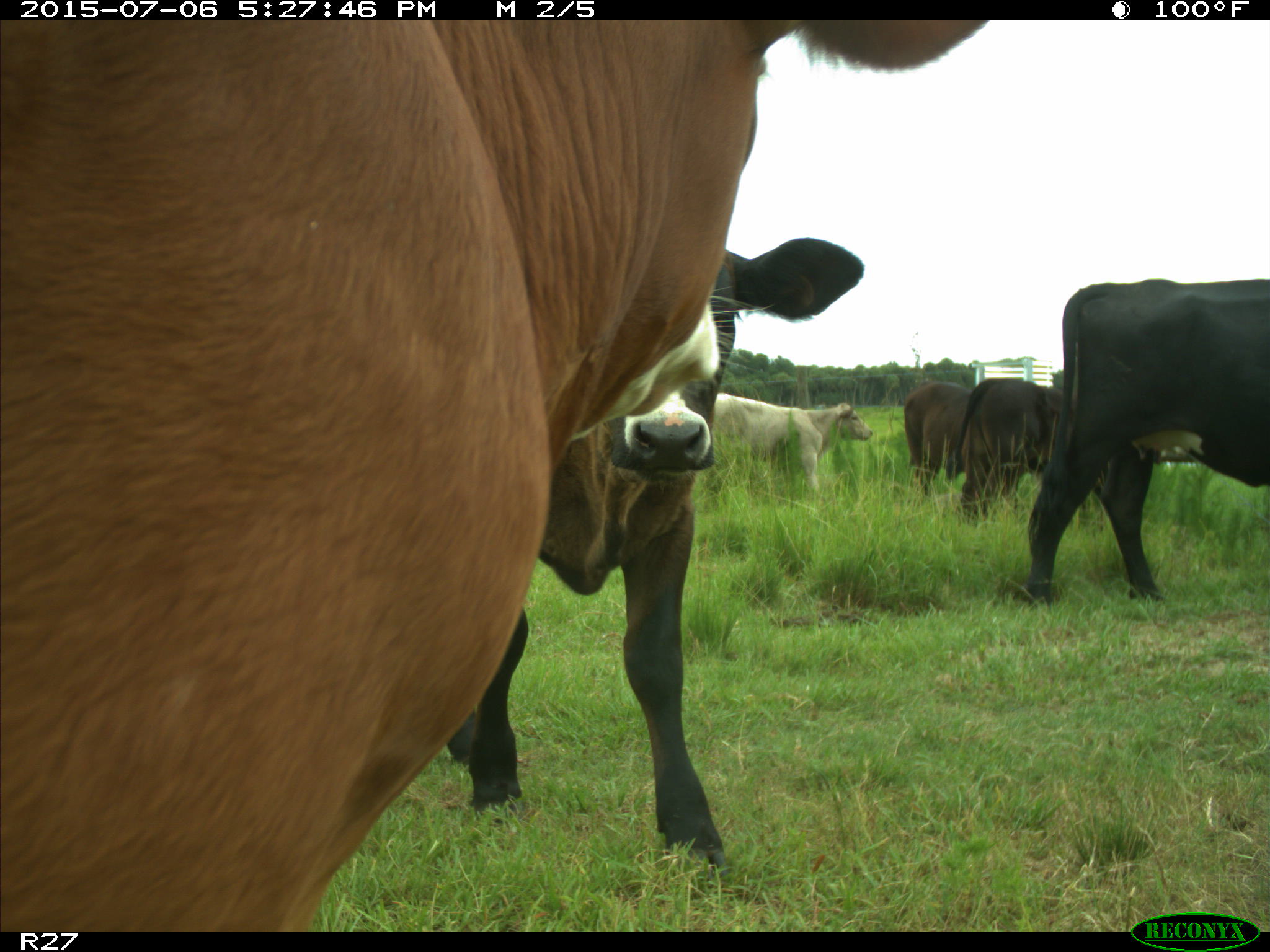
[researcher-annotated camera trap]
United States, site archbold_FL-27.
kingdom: Animalia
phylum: Chordata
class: Mammalia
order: Artiodactyla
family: Bovidae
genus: Bos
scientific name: Bos taurus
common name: domestic cow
Bos taurus (domestic cow).